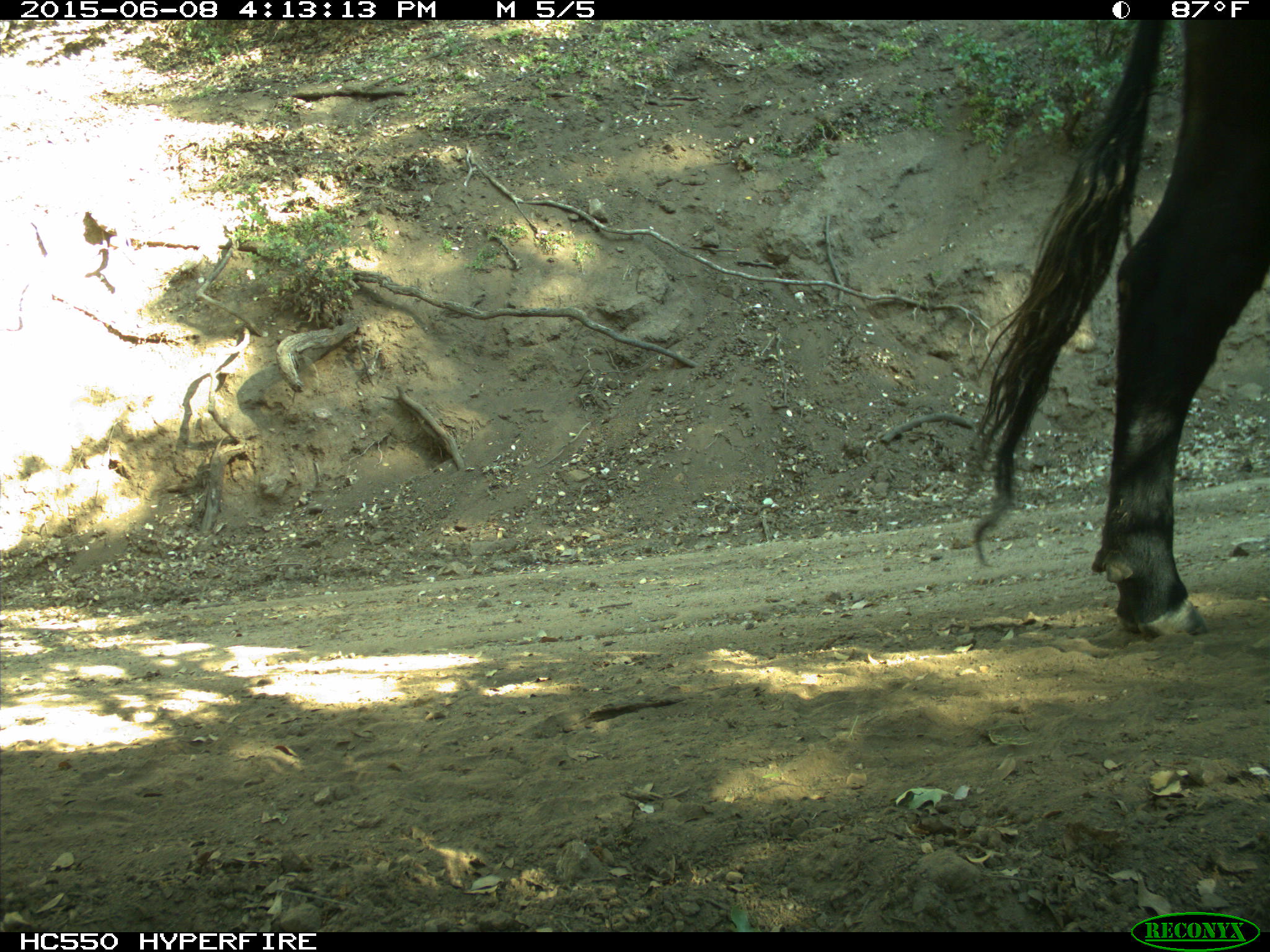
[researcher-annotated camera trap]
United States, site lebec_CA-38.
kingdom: Animalia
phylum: Chordata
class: Mammalia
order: Artiodactyla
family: Bovidae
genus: Bos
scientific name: Bos taurus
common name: domestic cow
Bos taurus (domestic cow).